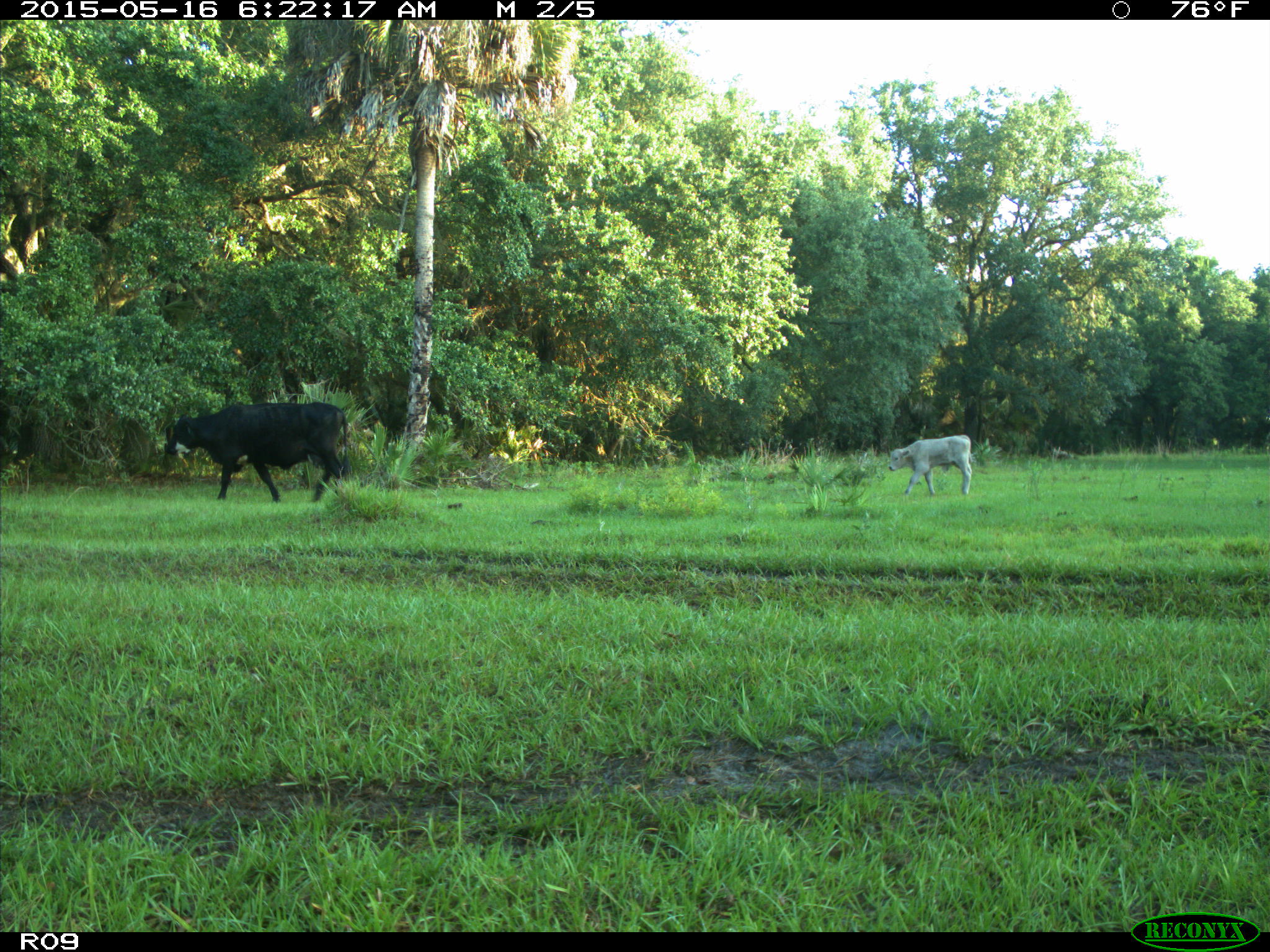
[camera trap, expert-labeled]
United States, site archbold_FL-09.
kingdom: Animalia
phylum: Chordata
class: Mammalia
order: Artiodactyla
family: Bovidae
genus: Bos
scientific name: Bos taurus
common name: domestic cow